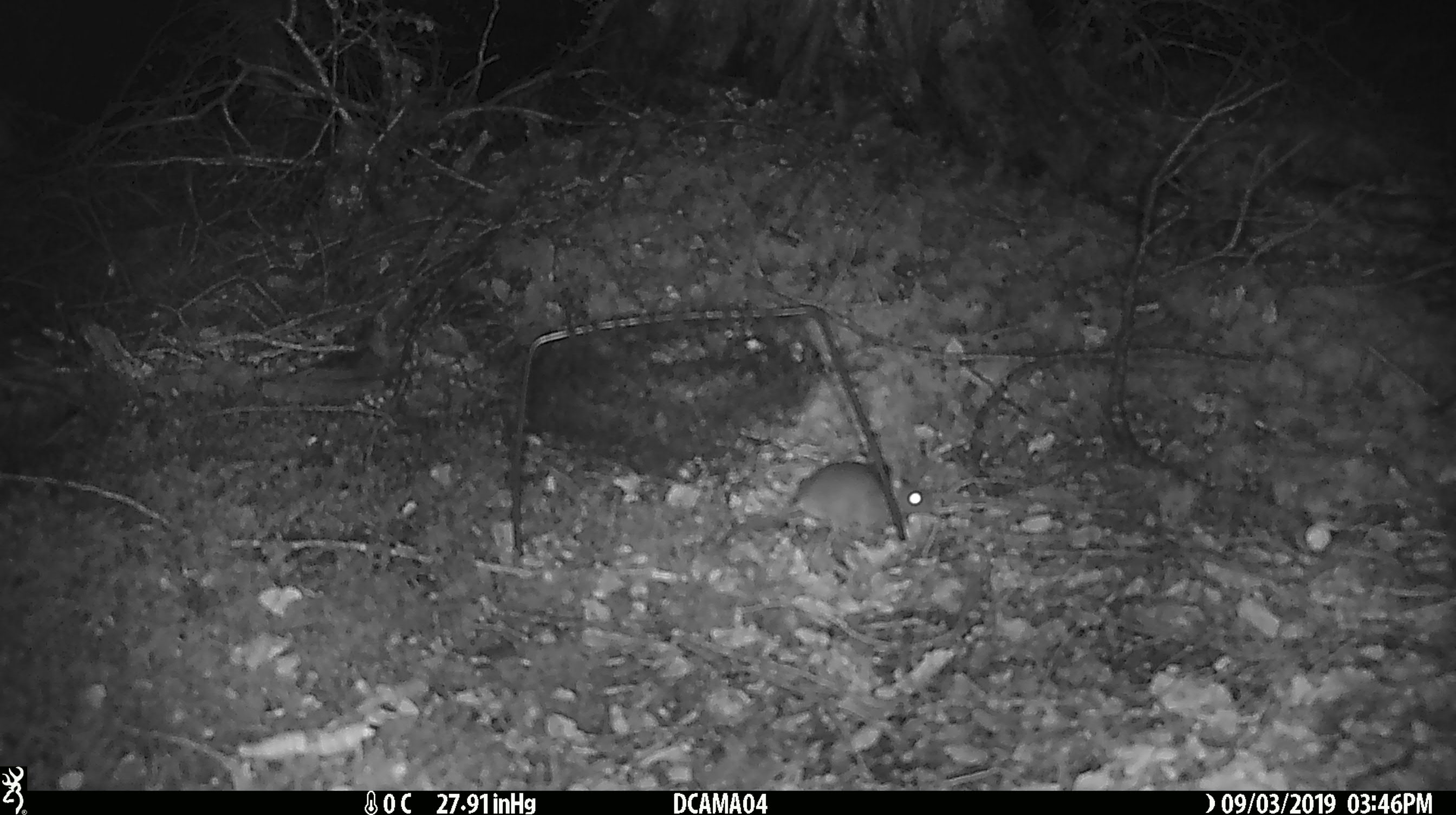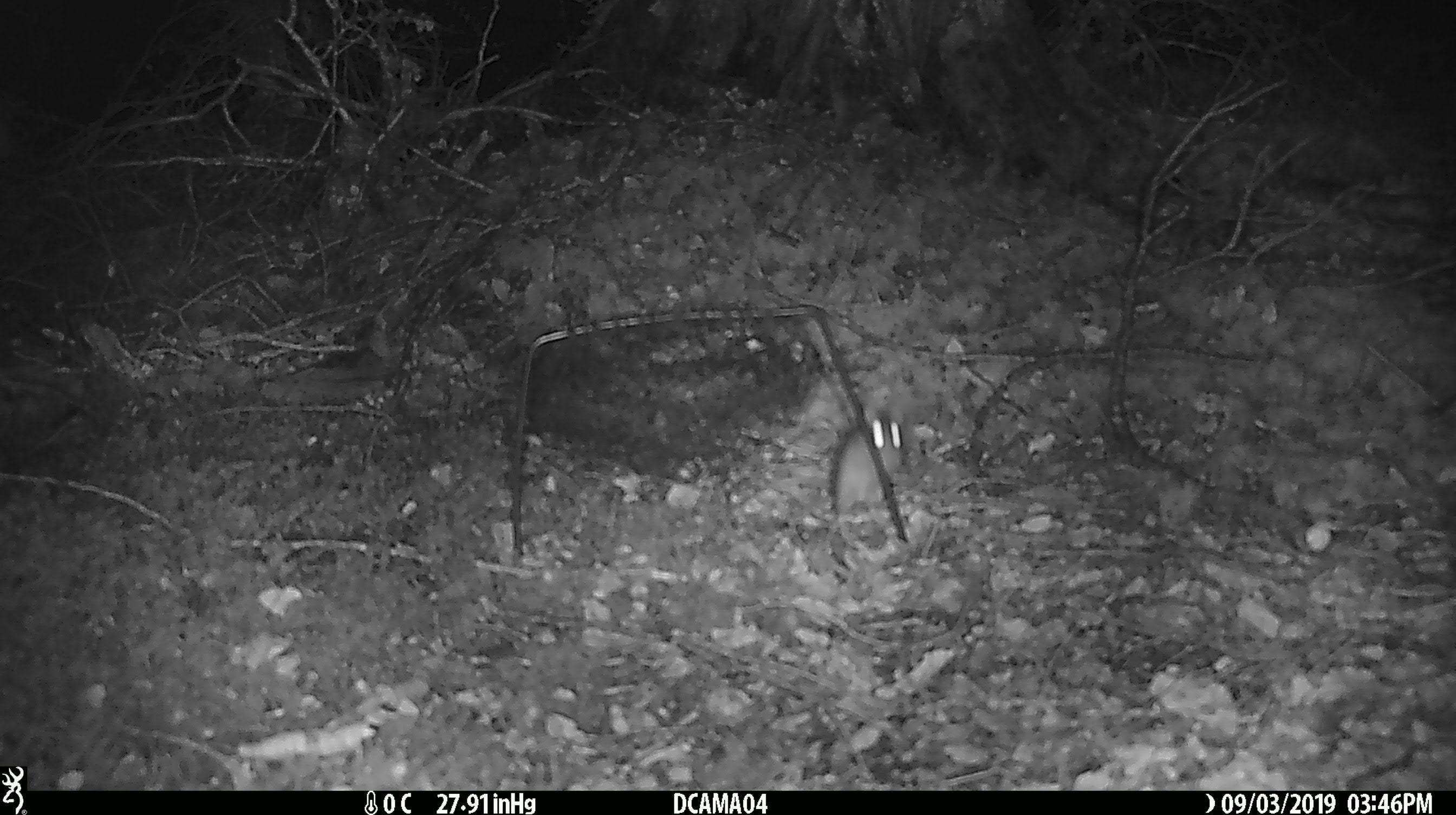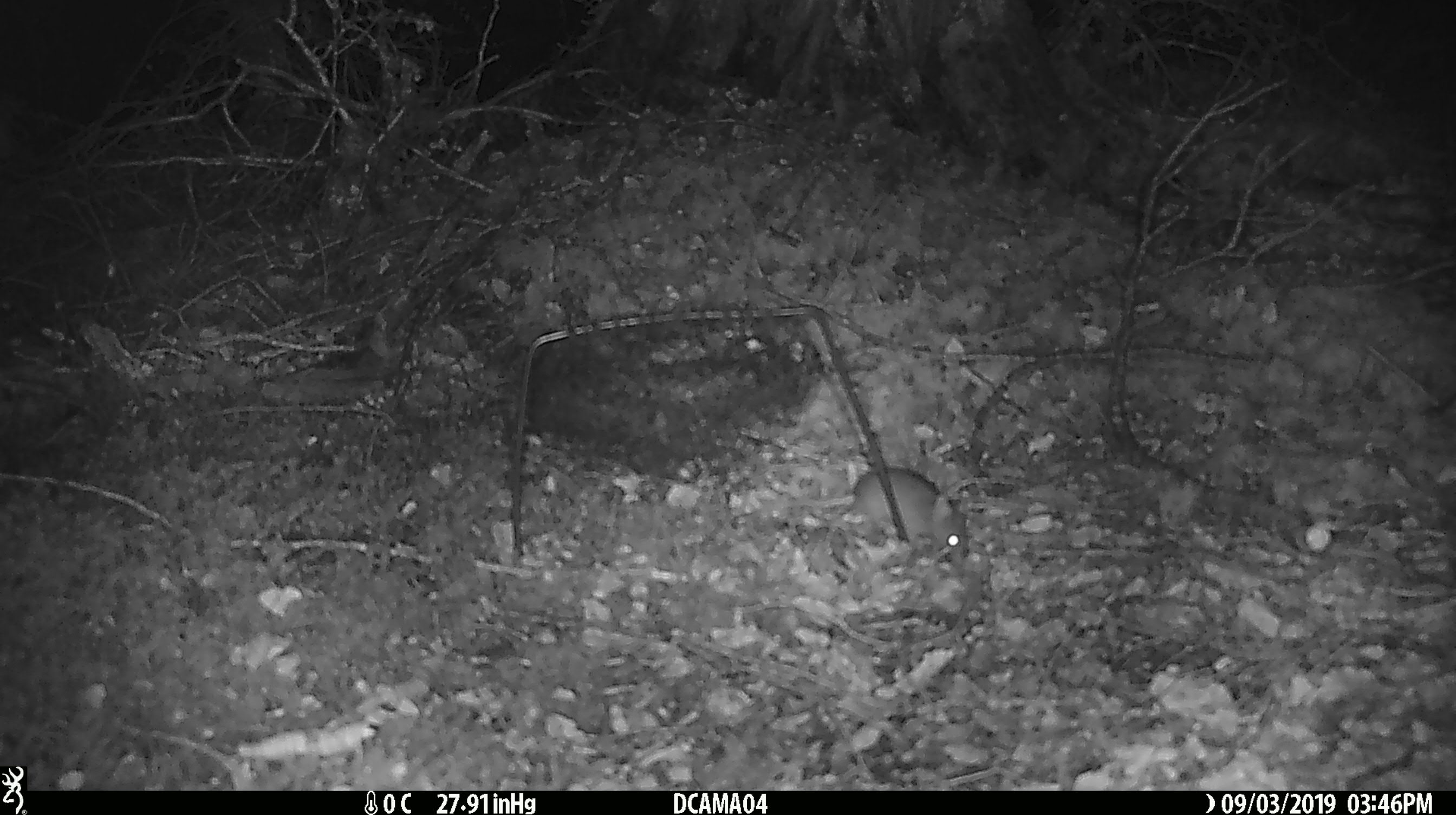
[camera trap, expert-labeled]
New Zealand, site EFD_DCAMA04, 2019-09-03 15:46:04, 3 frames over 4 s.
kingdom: Animalia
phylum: Chordata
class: Mammalia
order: Rodentia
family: Muridae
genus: Mus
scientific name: Mus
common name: mouse